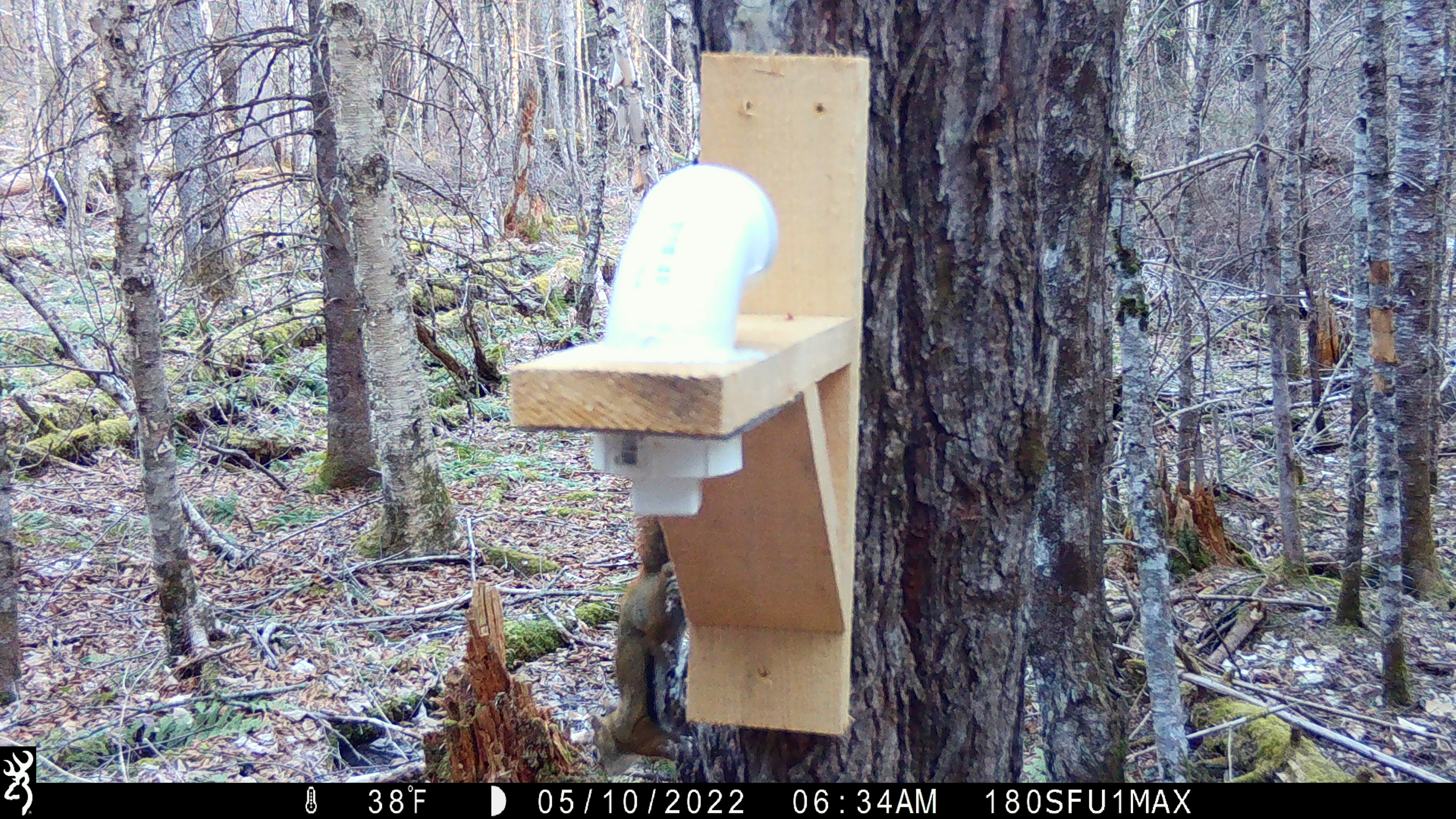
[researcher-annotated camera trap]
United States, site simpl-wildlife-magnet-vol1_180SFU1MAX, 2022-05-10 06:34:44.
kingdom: Animalia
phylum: Chordata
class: Mammalia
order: Rodentia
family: Sciuridae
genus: Tamiasciurus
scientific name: Tamiasciurus hudsonicus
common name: red squirrel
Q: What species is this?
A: Red squirrel (Tamiasciurus hudsonicus).